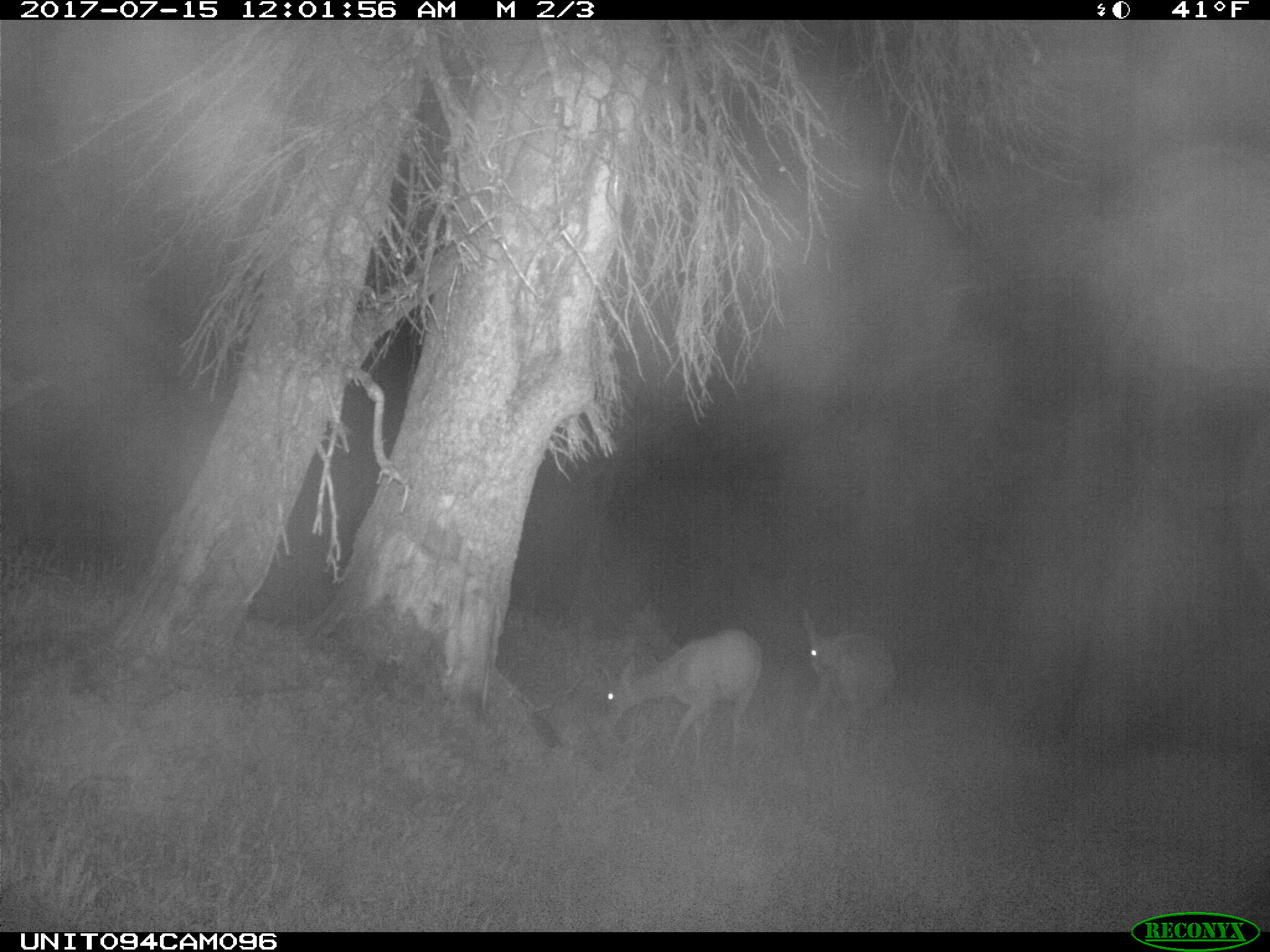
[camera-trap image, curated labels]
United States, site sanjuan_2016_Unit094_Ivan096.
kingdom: Animalia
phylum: Chordata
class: Mammalia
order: Artiodactyla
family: Cervidae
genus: Odocoileus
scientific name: Odocoileus hemionus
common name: mule deer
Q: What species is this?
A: Odocoileus hemionus (mule deer).